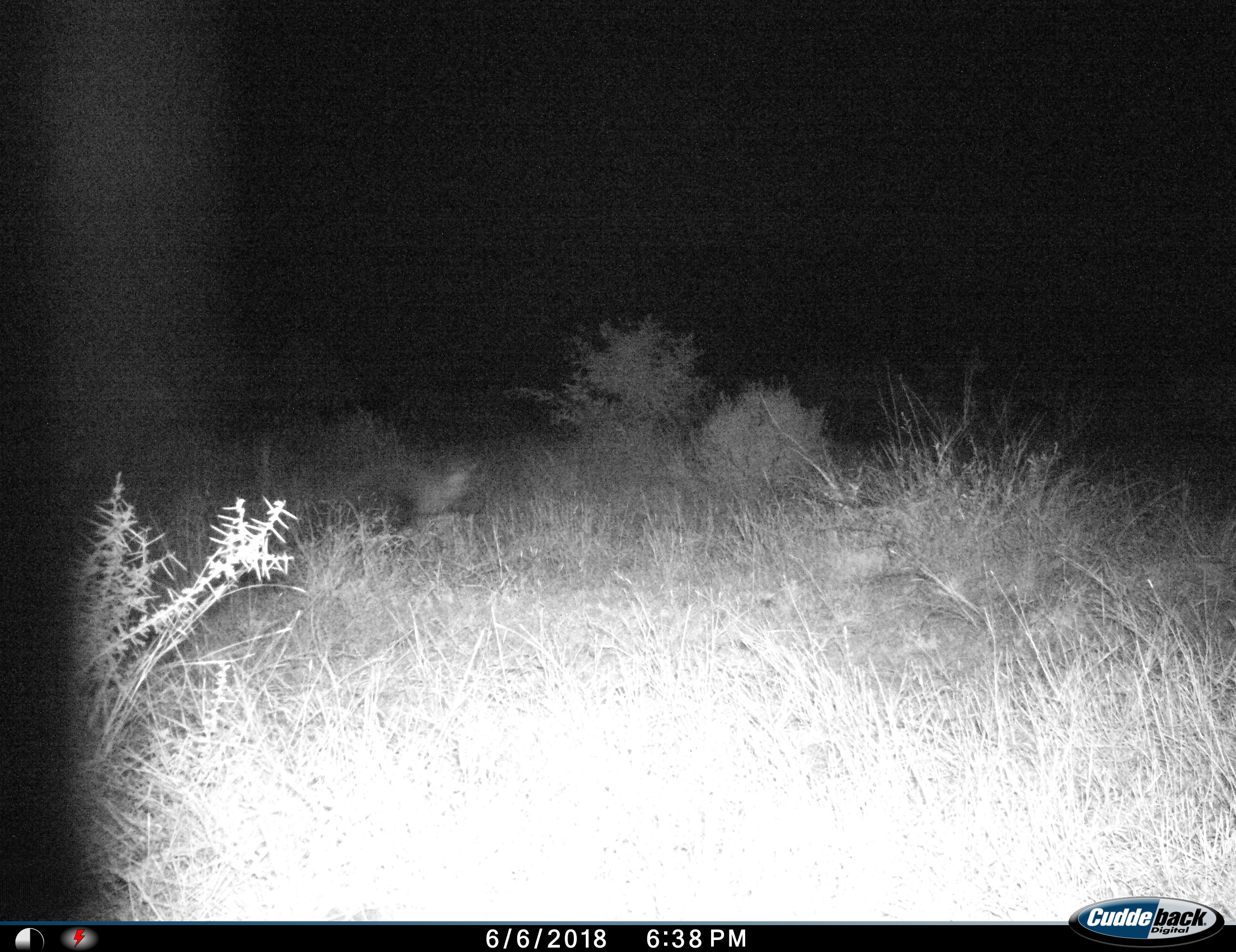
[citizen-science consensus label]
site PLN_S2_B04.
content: unidentified animal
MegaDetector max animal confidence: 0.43